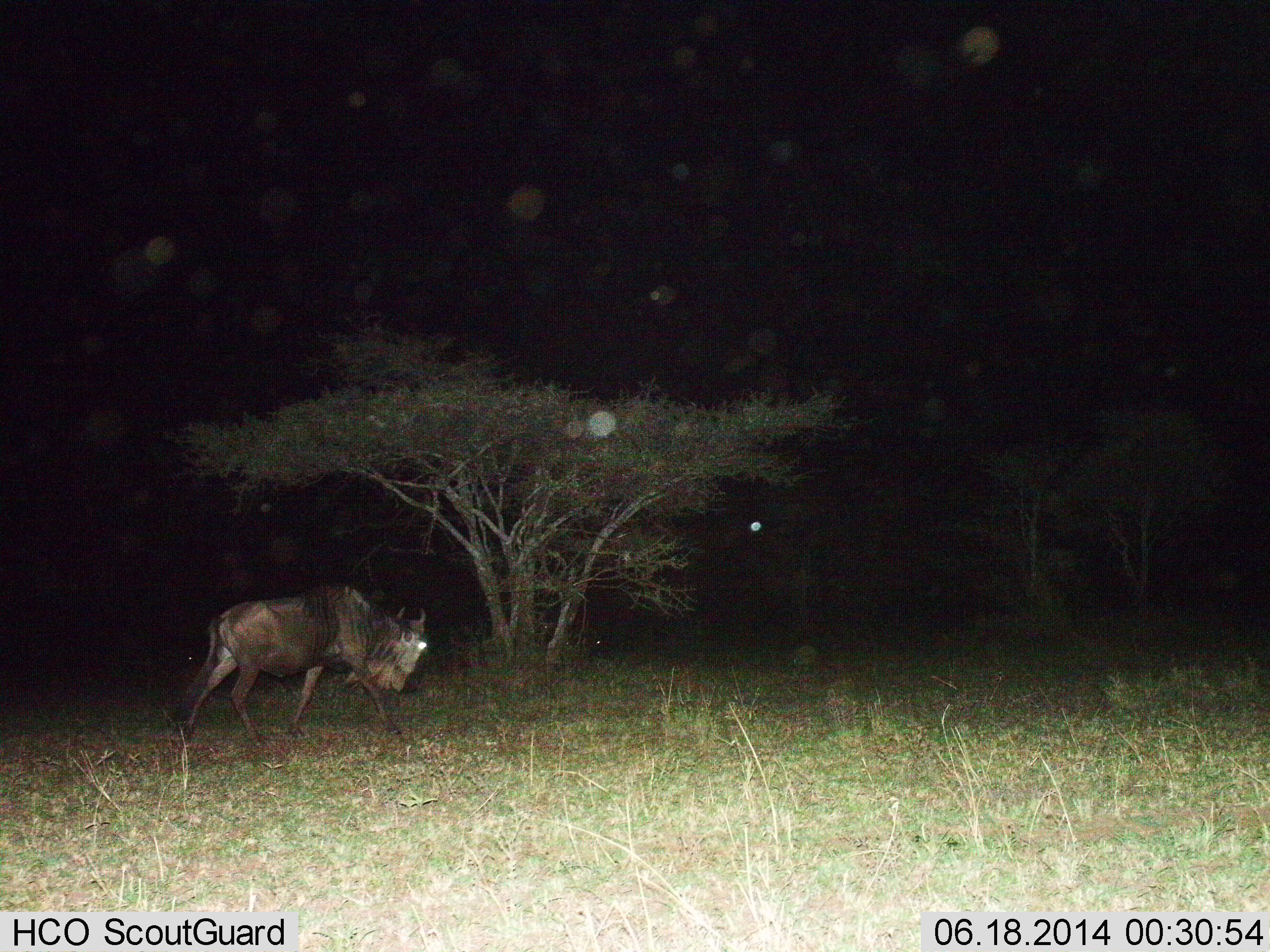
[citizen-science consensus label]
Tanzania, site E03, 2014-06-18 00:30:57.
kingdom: Animalia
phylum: Chordata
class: Mammalia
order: Artiodactyla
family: Bovidae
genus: Connochaetes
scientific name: Connochaetes taurinus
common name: blue wildebeest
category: wildebeest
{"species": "wildebeest (blue wildebeest) (Connochaetes taurinus)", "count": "1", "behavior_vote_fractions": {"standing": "0%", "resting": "0%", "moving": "91%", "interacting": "0%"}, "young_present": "0%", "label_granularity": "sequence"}